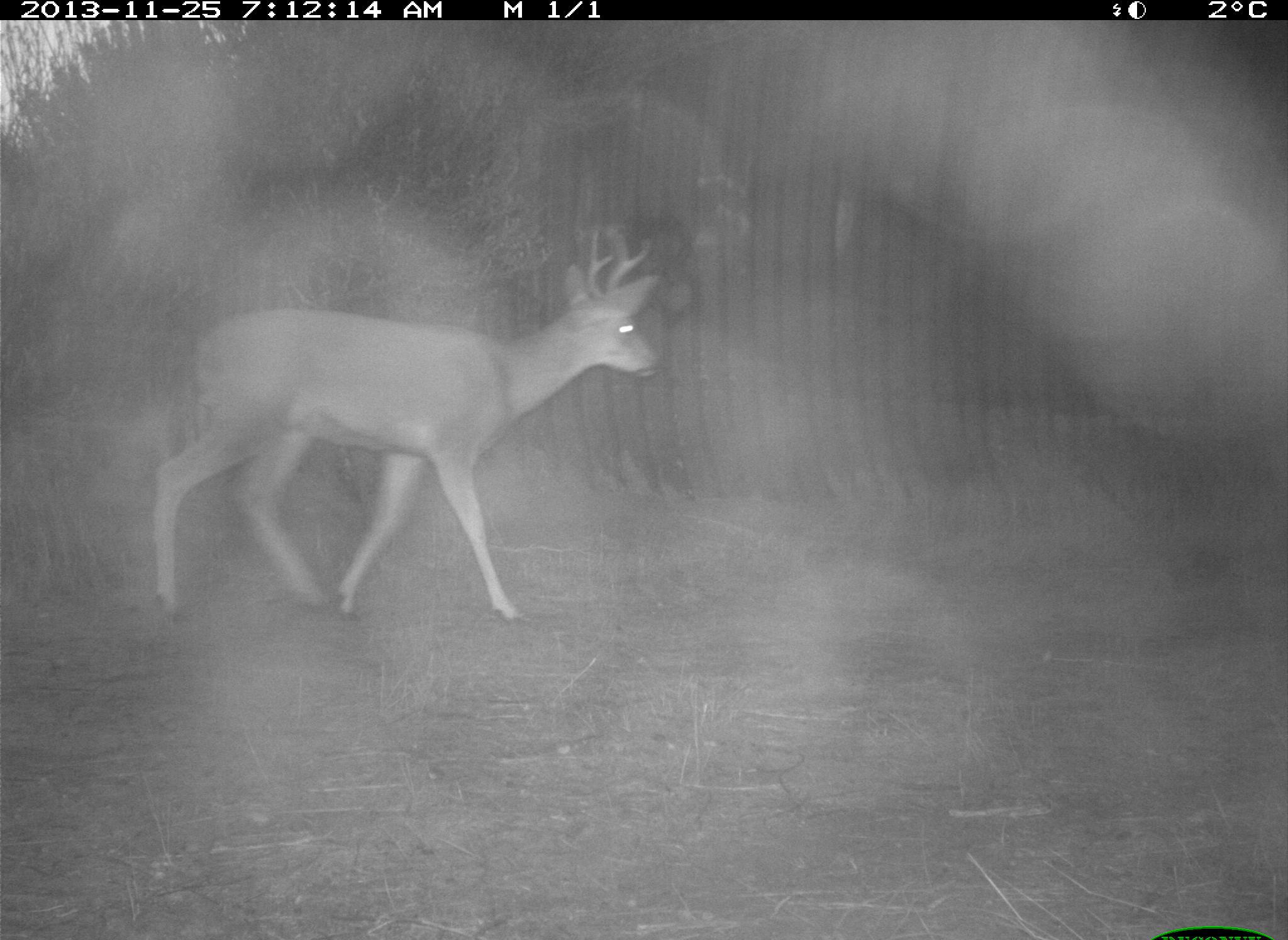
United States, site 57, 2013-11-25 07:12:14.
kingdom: Animalia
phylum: Chordata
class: Mammalia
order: Artiodactyla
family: Cervidae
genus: Odocoileus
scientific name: Odocoileus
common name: deer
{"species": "deer (Odocoileus)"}